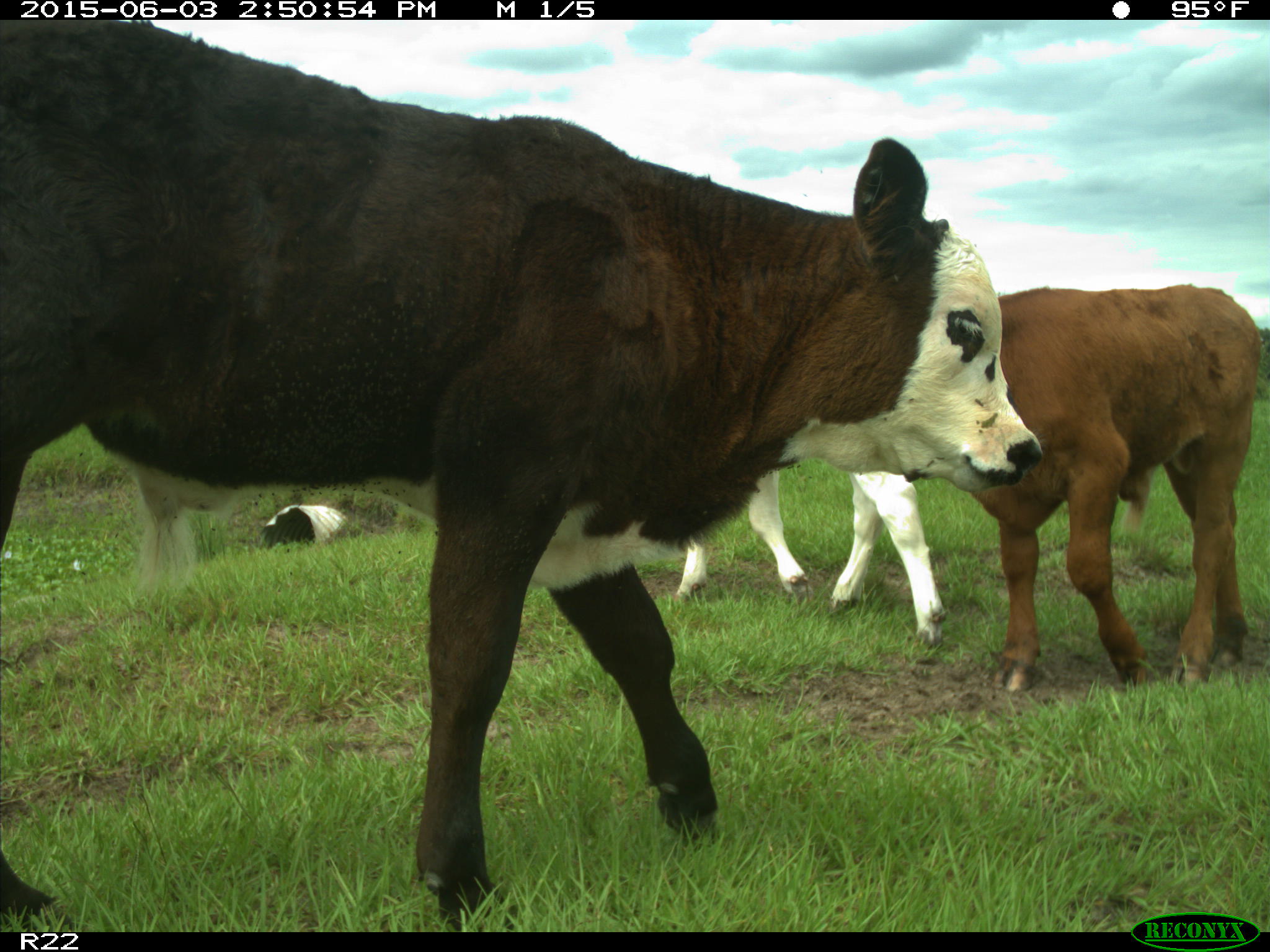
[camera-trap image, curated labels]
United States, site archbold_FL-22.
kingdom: Animalia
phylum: Chordata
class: Mammalia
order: Artiodactyla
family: Bovidae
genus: Bos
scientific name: Bos taurus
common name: domestic cow